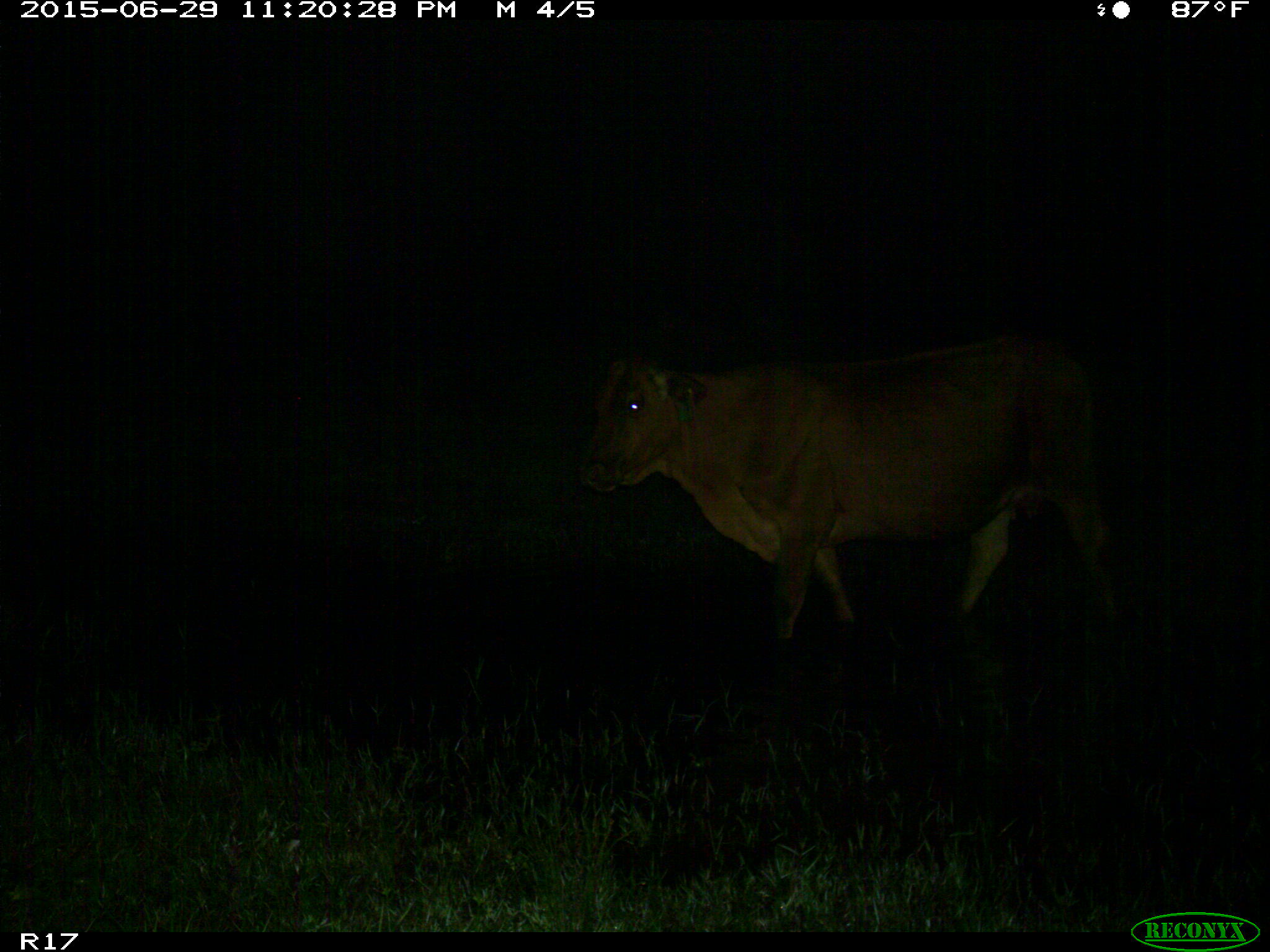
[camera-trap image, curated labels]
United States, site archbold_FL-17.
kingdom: Animalia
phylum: Chordata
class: Mammalia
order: Artiodactyla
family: Bovidae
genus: Bos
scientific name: Bos taurus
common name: domestic cow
Bos taurus (domestic cow).